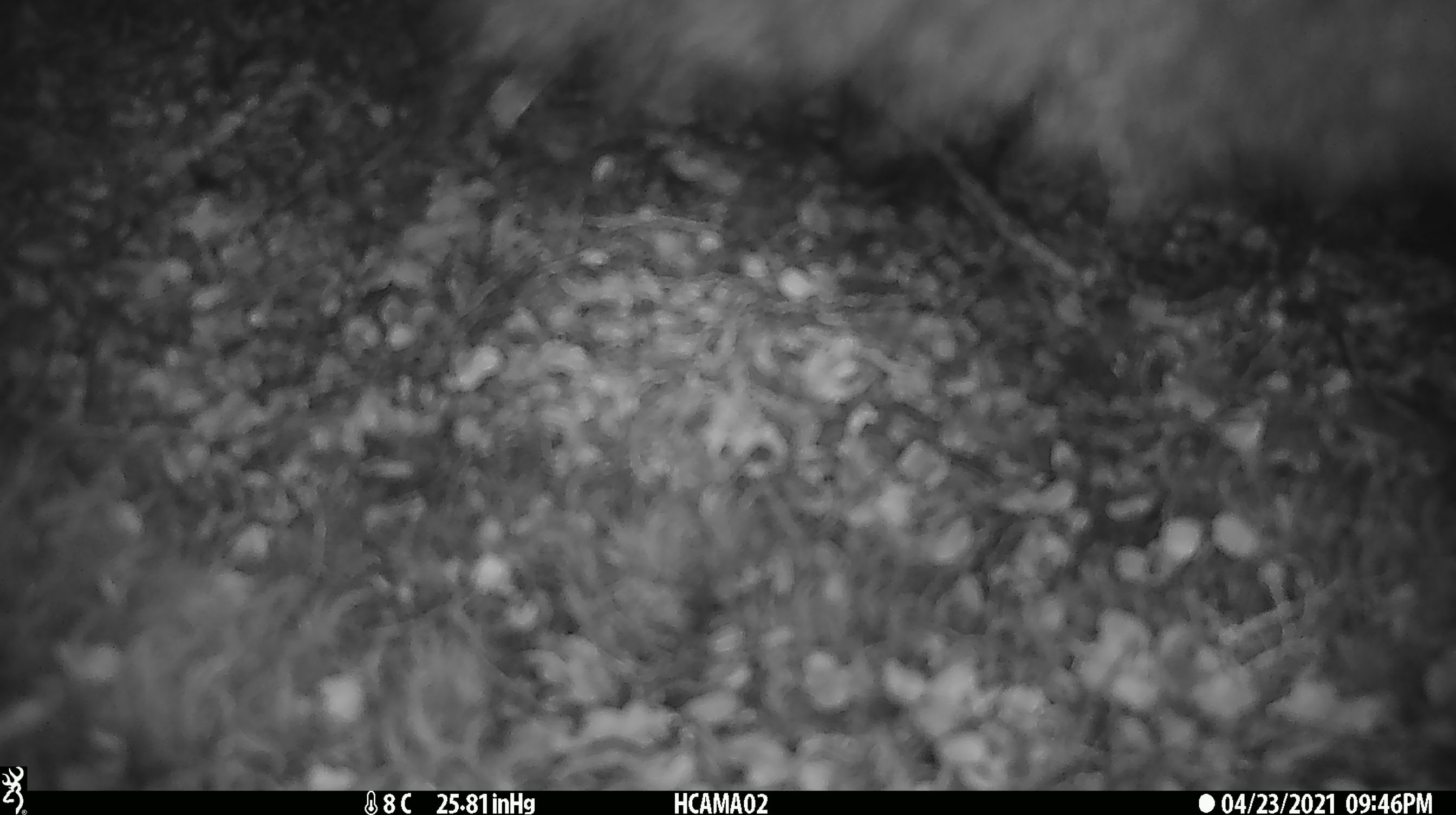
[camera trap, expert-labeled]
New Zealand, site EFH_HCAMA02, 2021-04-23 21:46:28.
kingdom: Animalia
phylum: Chordata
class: Mammalia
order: Diprotodontia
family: Phalangeridae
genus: Trichosurus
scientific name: Trichosurus vulpecula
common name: common brushtail possum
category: possum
Possum (common brushtail possum) (Trichosurus vulpecula).